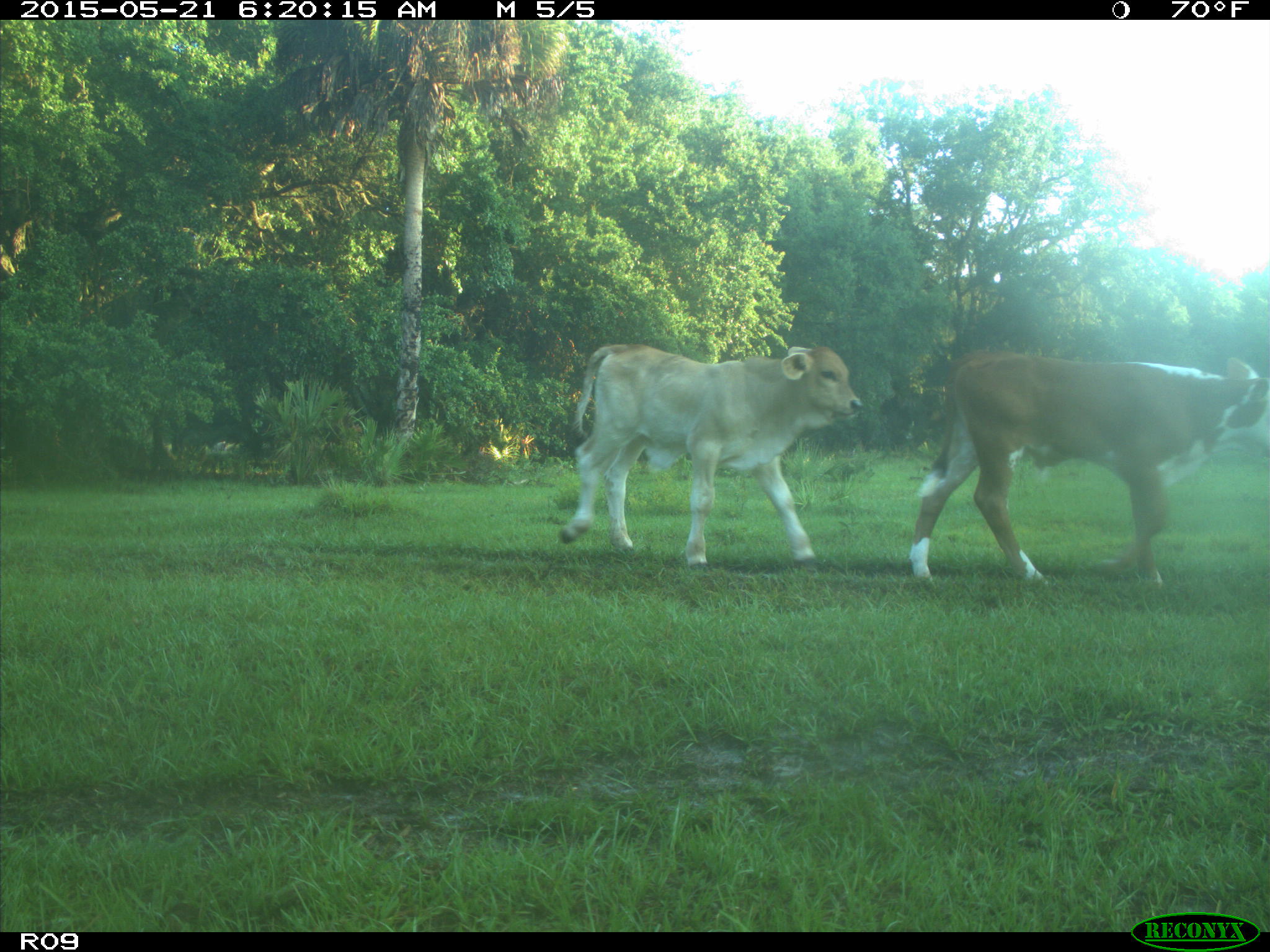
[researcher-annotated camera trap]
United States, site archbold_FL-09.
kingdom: Animalia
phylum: Chordata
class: Mammalia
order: Artiodactyla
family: Bovidae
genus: Bos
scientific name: Bos taurus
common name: domestic cow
Bos taurus (domestic cow).